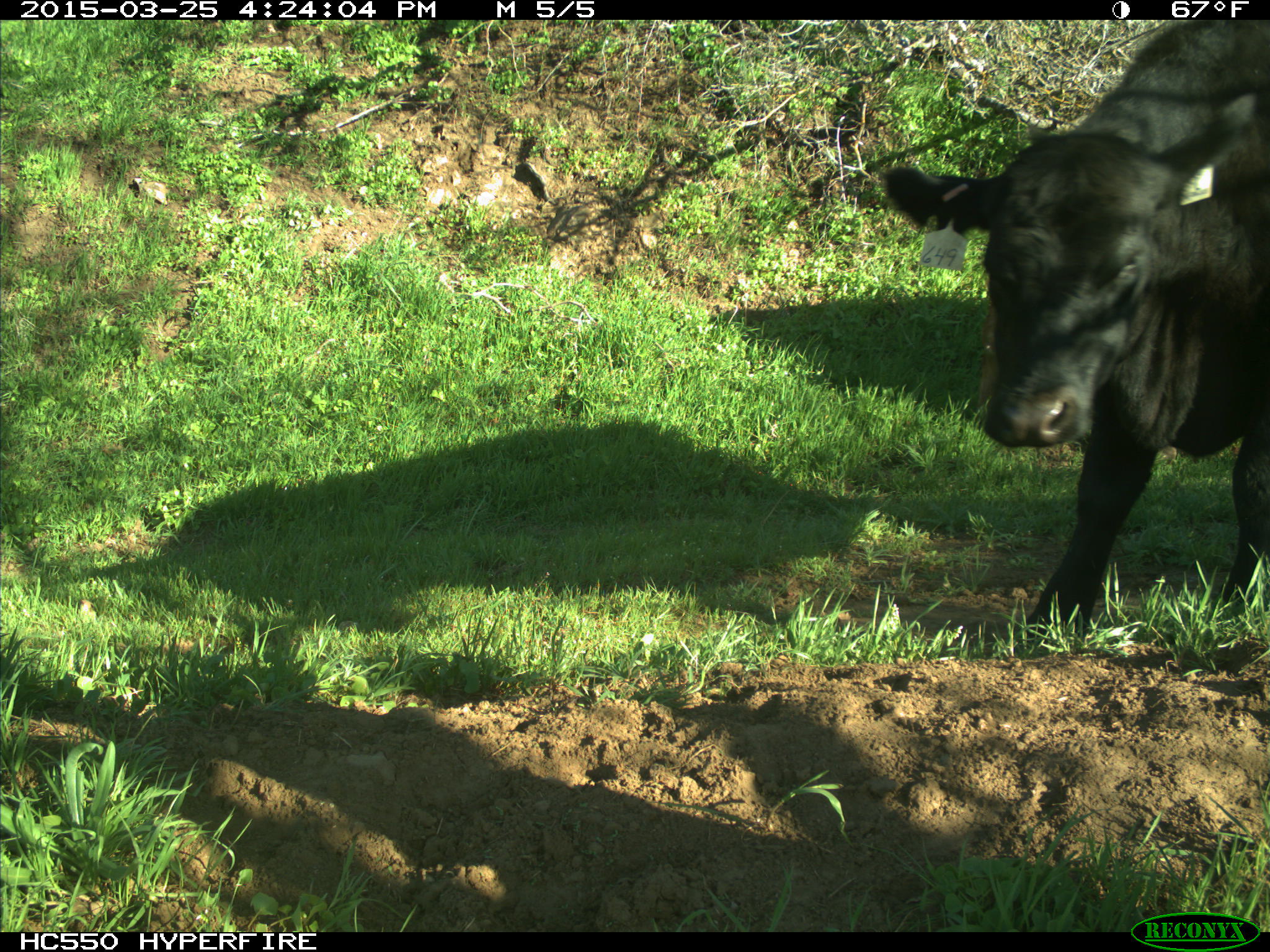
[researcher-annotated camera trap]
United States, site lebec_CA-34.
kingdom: Animalia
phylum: Chordata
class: Mammalia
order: Artiodactyla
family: Bovidae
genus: Bos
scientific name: Bos taurus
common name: domestic cow